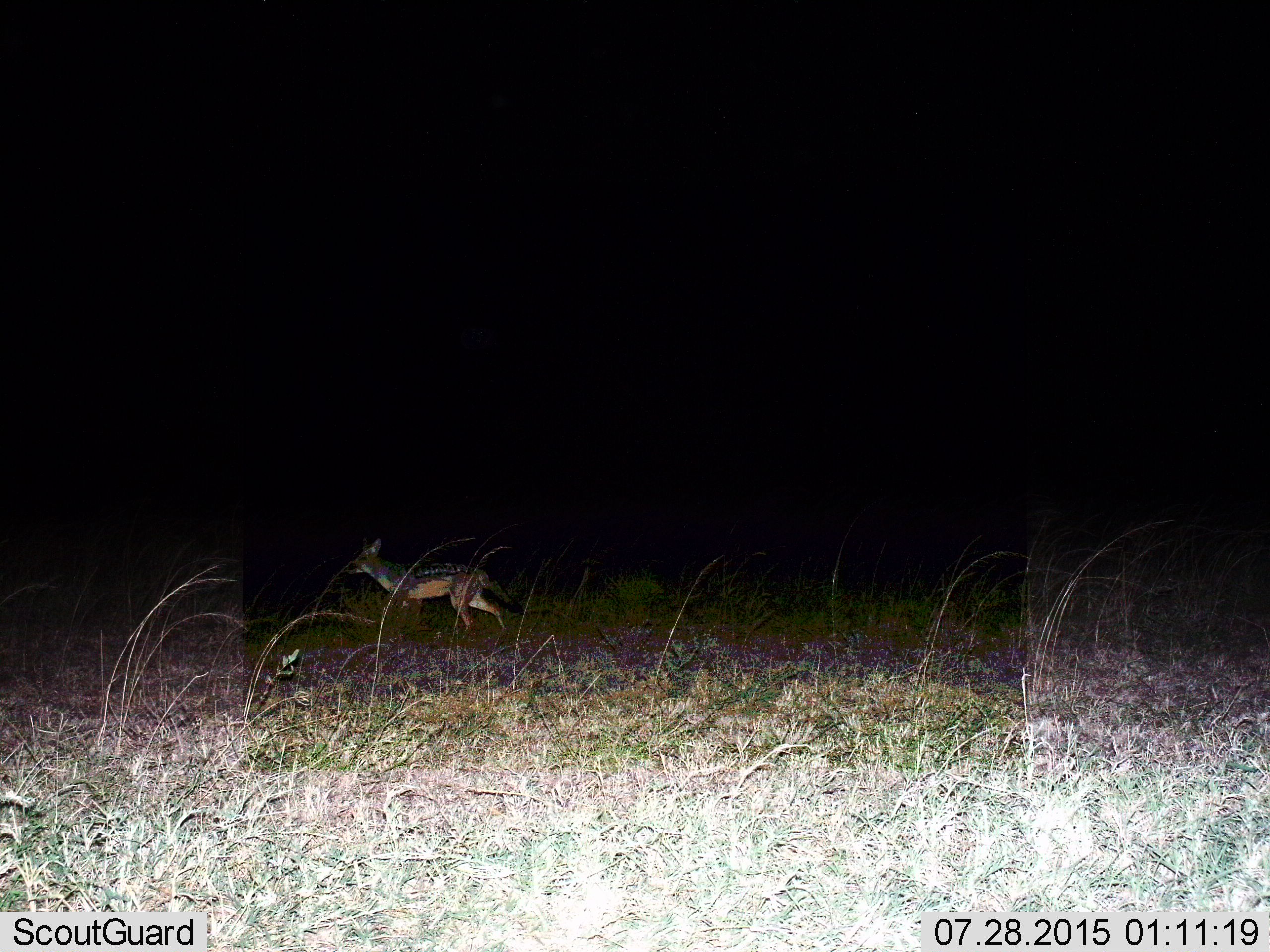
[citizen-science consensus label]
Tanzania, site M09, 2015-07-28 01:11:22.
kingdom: Animalia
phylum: Chordata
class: Mammalia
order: Artiodactyla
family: Bovidae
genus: Eudorcas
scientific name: Eudorcas thomsonii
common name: thomson's gazelle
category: gazellethomsons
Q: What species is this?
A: Gazellethomsons (thomson's gazelle) (Eudorcas thomsonii).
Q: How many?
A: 1.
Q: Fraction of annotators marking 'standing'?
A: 50%.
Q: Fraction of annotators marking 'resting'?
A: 0%.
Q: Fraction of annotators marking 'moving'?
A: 50%.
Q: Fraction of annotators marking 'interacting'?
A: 0%.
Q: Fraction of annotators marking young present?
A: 0%.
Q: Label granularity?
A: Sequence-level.